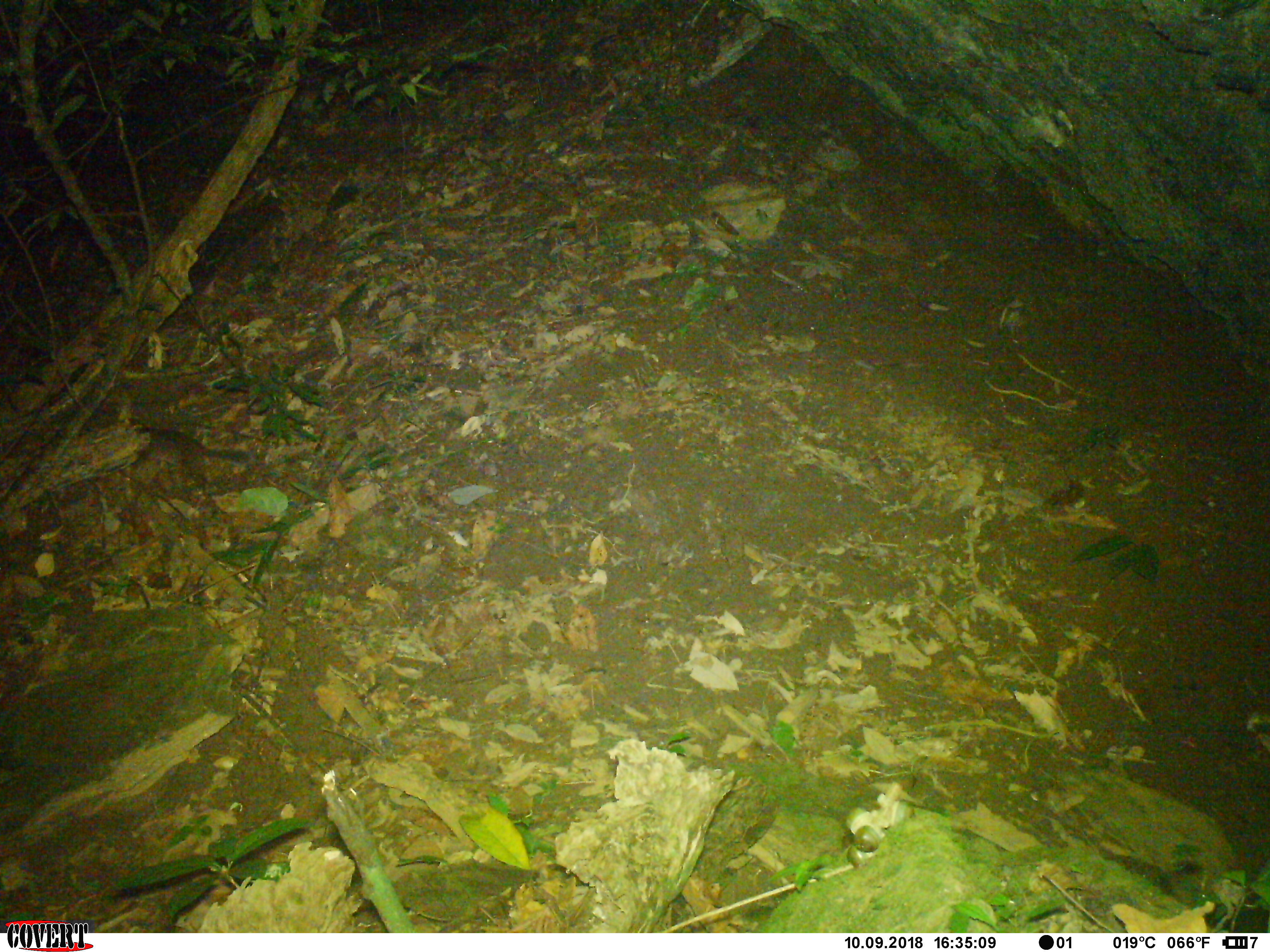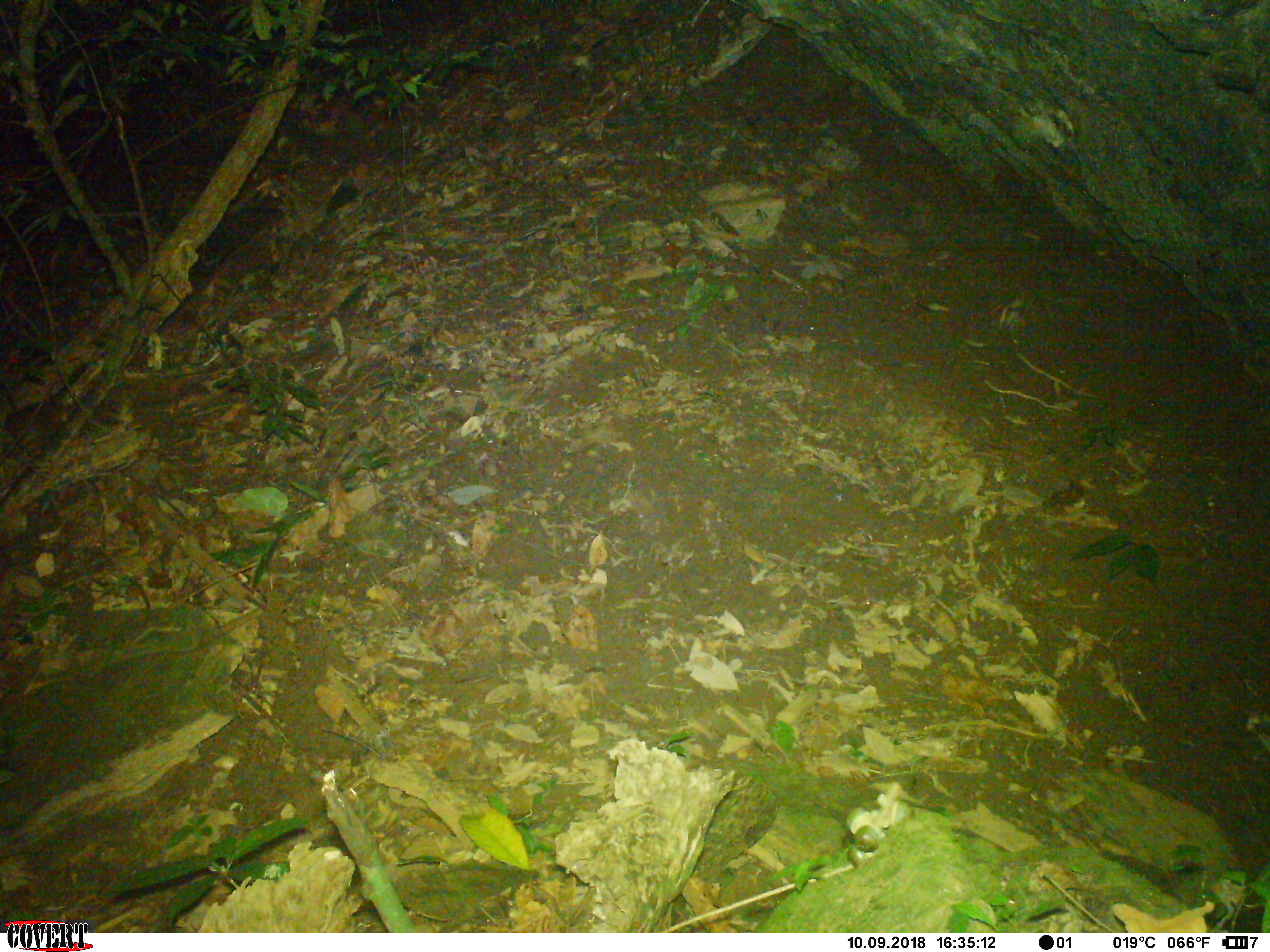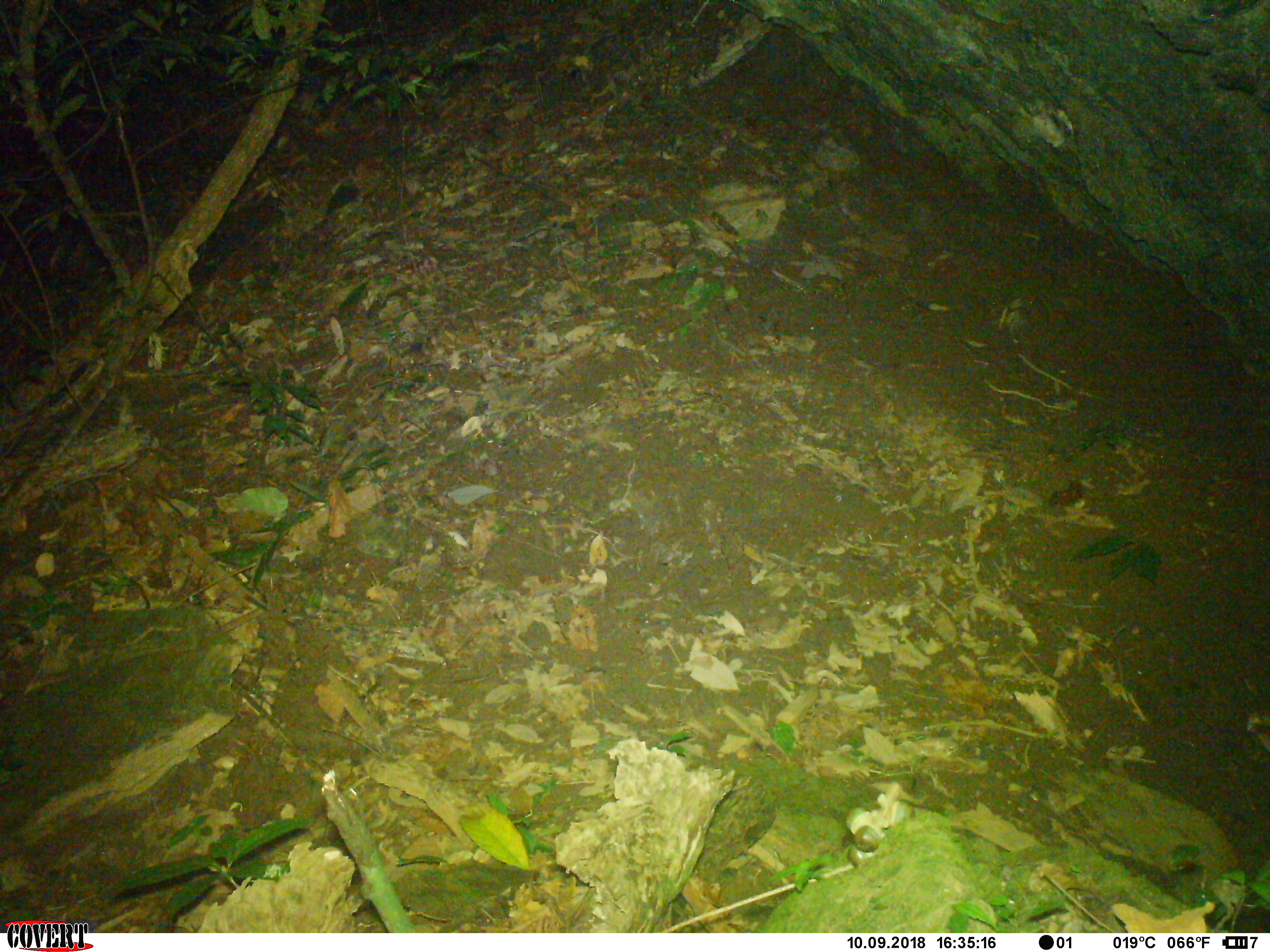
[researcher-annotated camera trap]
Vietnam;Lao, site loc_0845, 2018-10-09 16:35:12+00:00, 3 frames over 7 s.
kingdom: Animalia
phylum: Chordata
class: Mammalia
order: Carnivora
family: Mustelidae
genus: Melogale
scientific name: Melogale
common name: ferret badger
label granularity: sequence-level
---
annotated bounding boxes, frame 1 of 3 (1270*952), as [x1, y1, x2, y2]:
ferret badger: [126, 425, 251, 484]